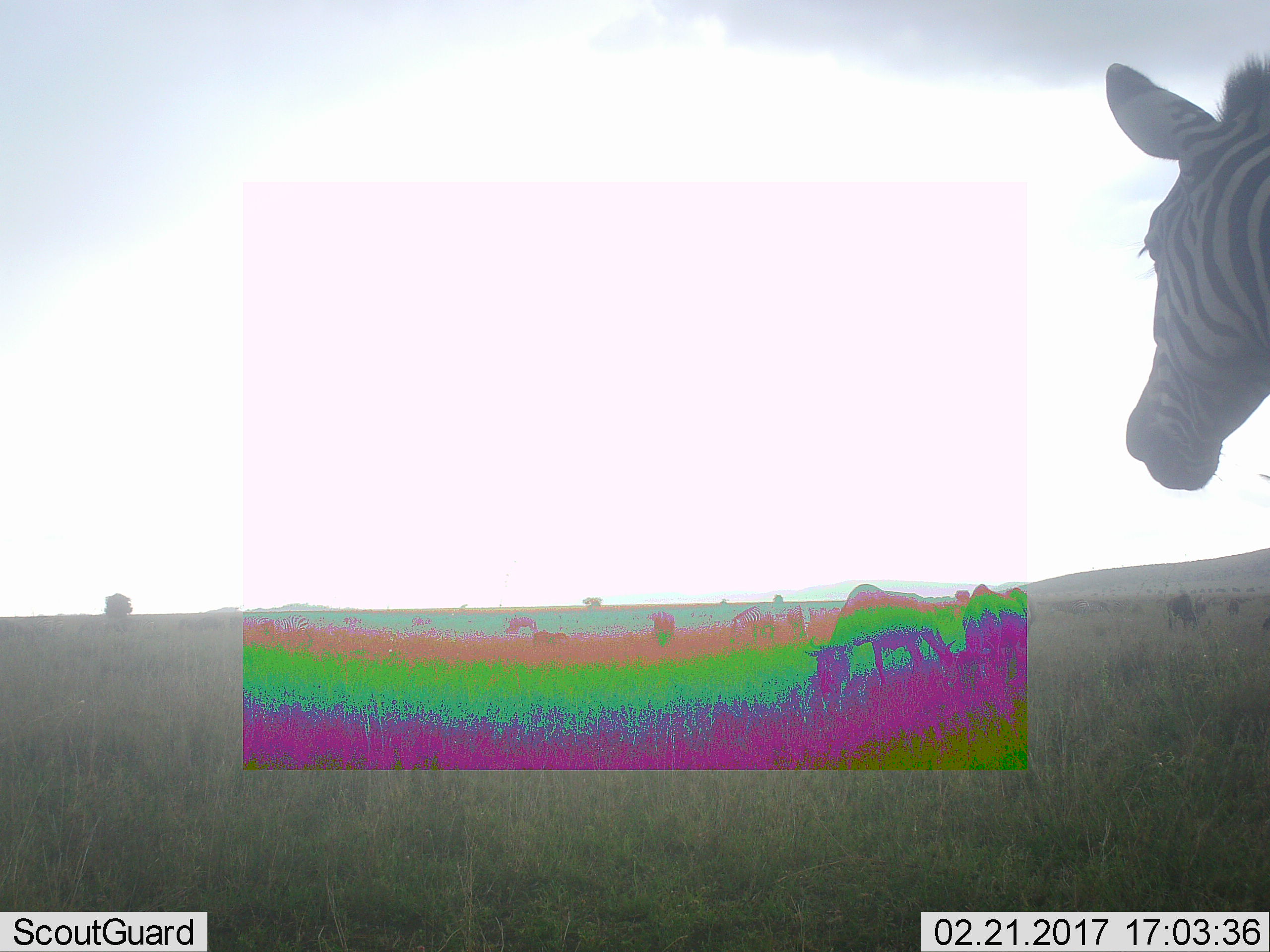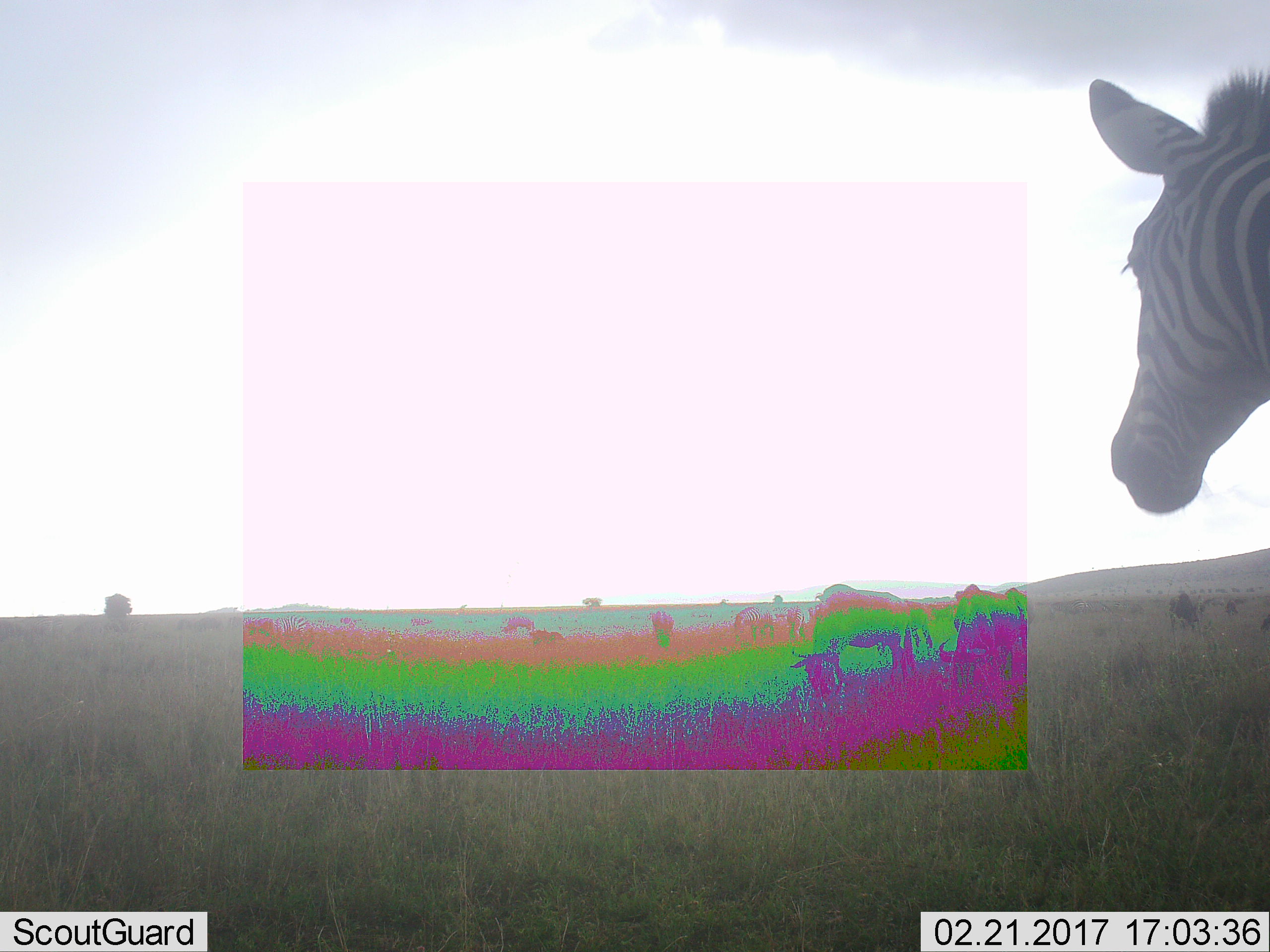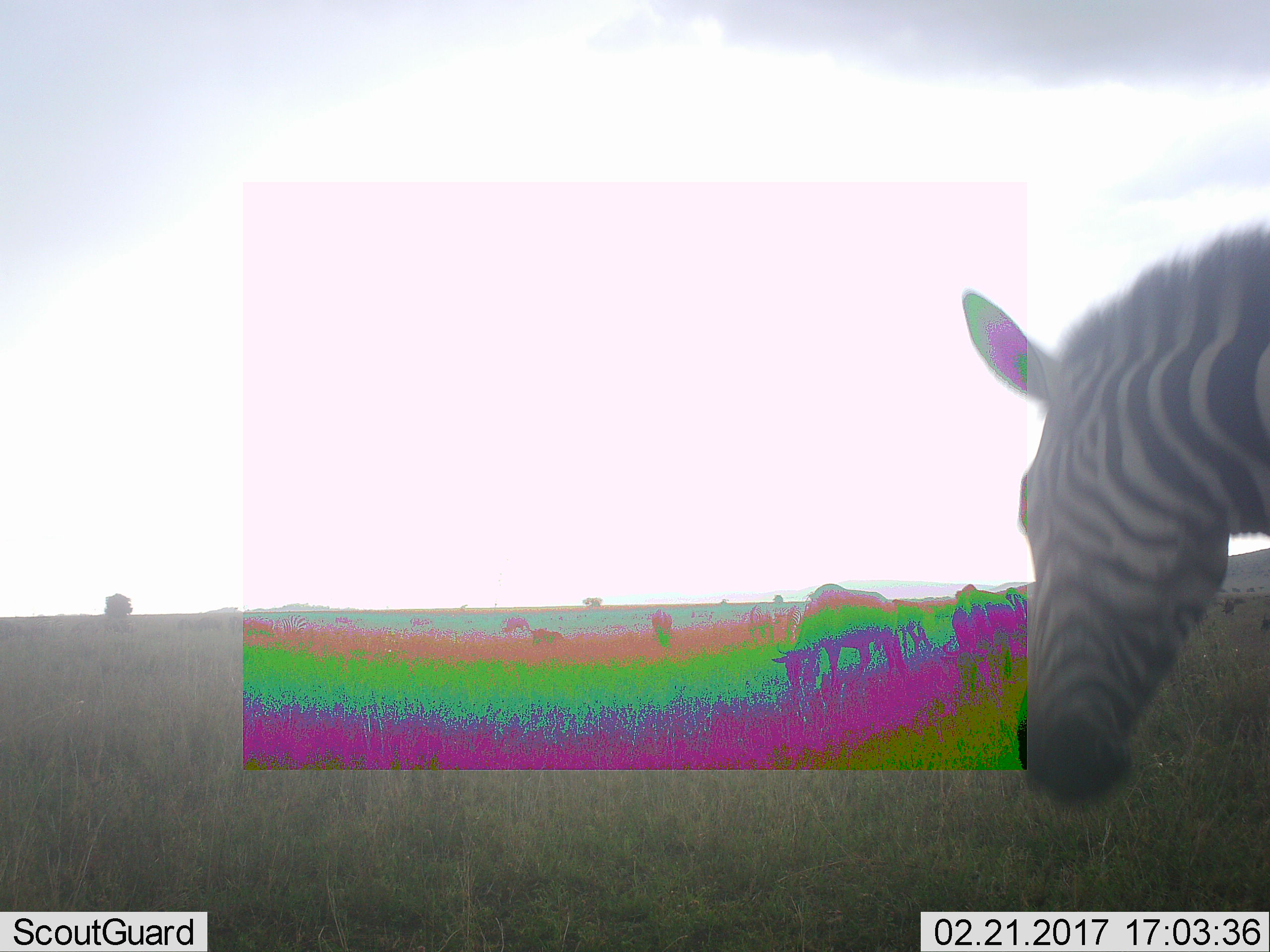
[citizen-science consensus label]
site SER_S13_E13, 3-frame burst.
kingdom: Animalia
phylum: Chordata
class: Mammalia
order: Perissodactyla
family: Equidae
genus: Equus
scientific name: Equus quagga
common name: plains zebra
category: zebraplains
Zebraplains (plains zebra) (Equus quagga), count 5. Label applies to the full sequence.